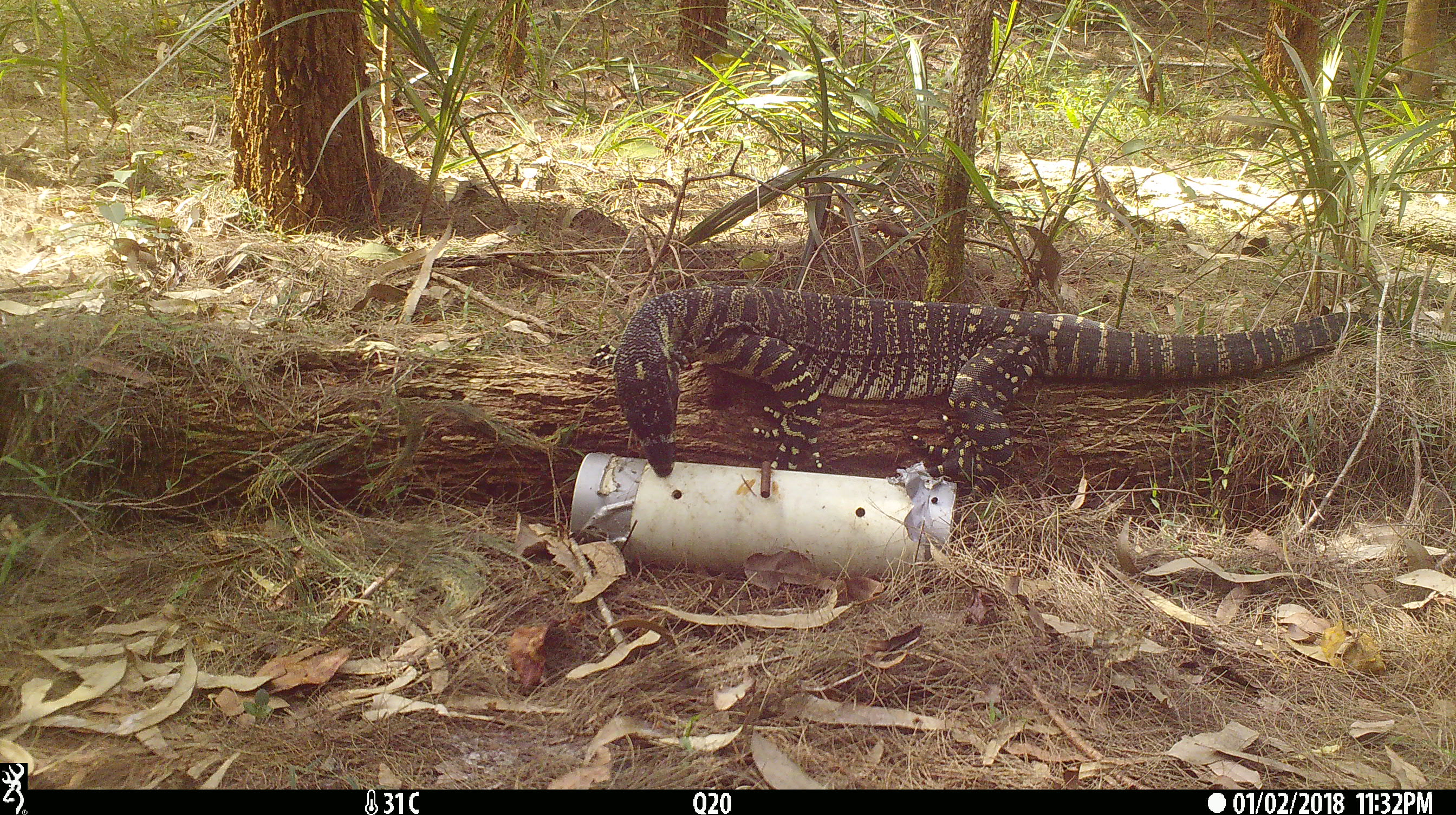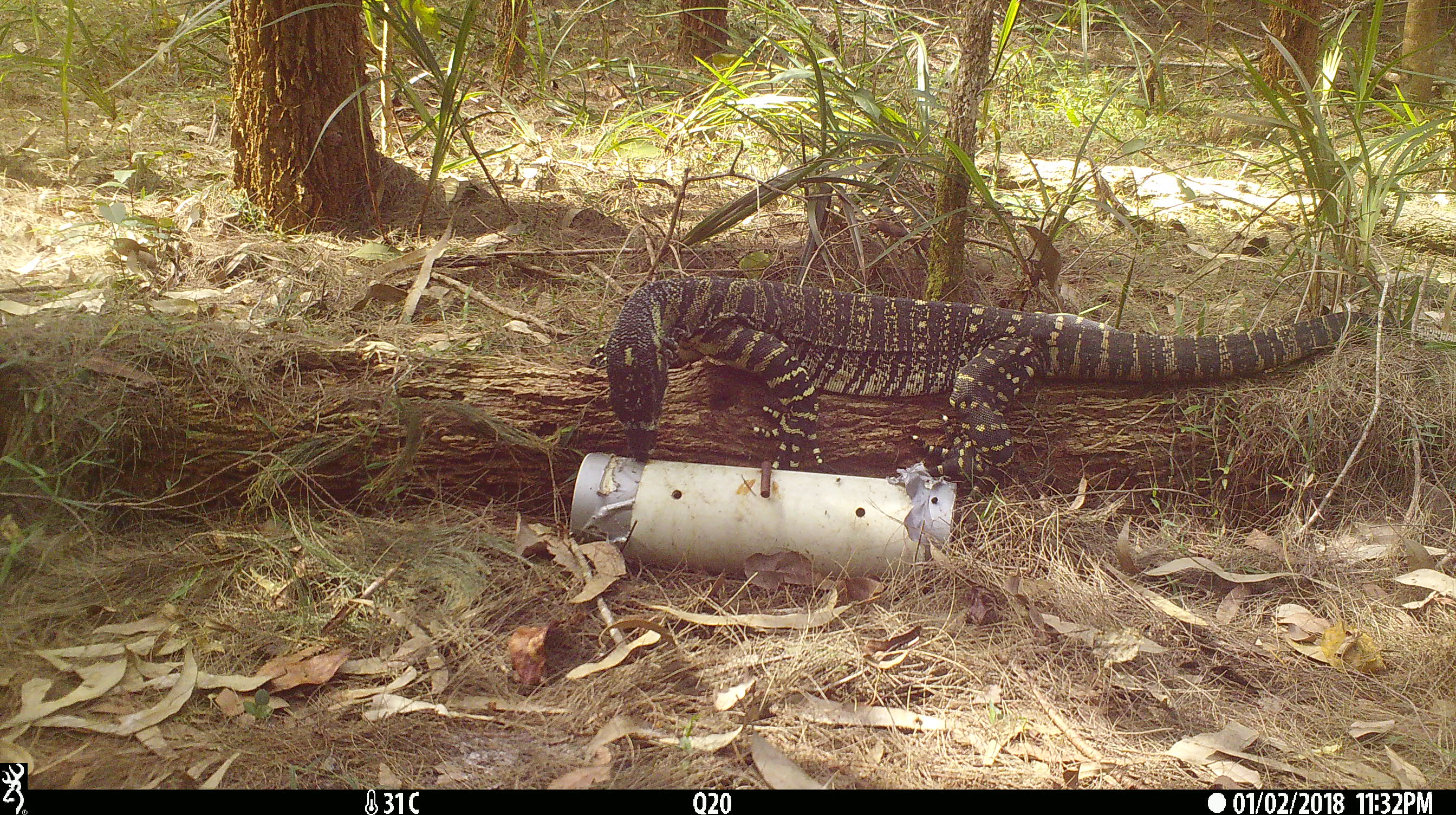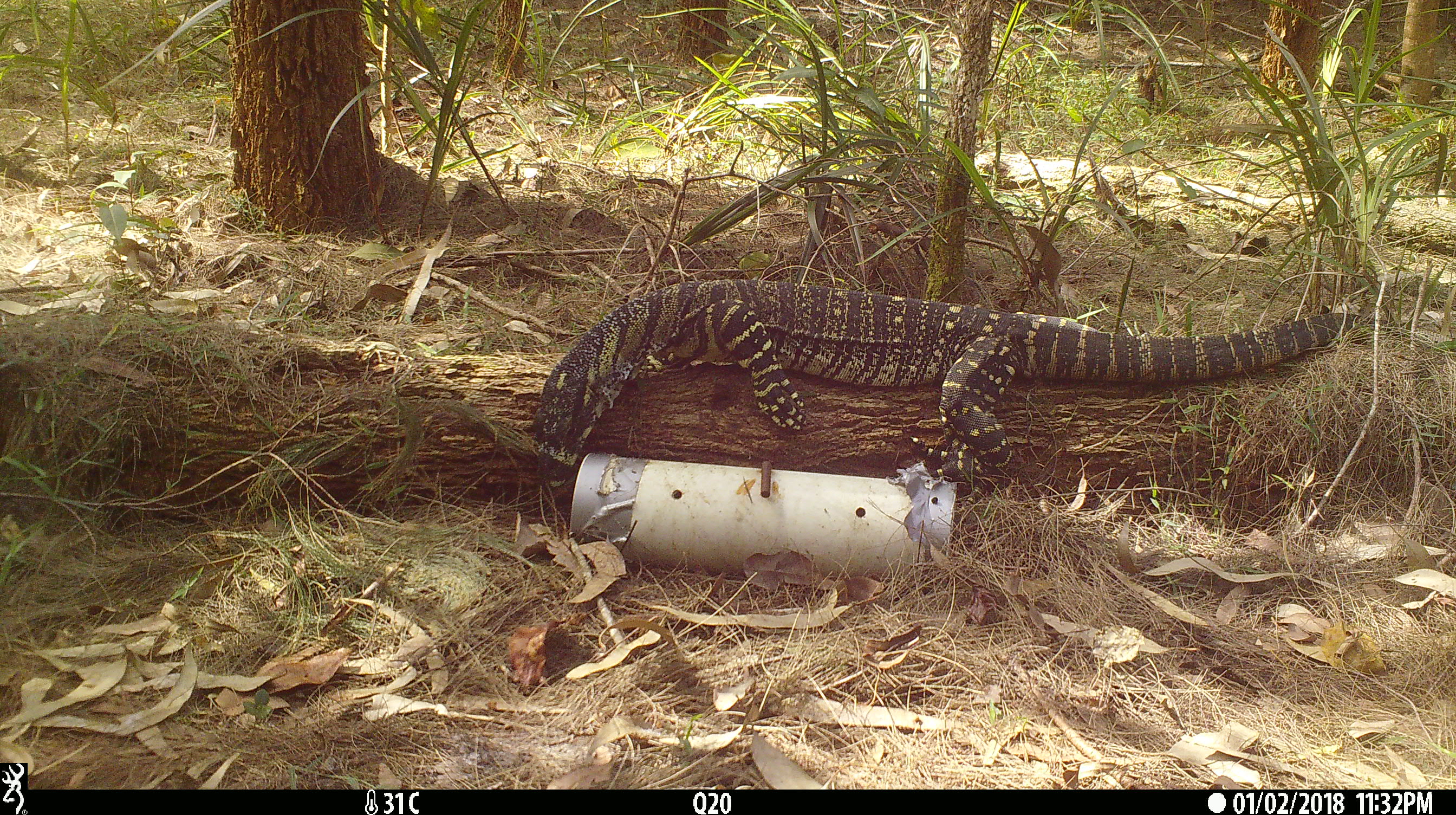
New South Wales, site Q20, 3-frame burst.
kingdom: Animalia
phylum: Chordata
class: Reptilia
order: Squamata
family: Varanidae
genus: Varanus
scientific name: Varanus varius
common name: lace monitor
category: goanna